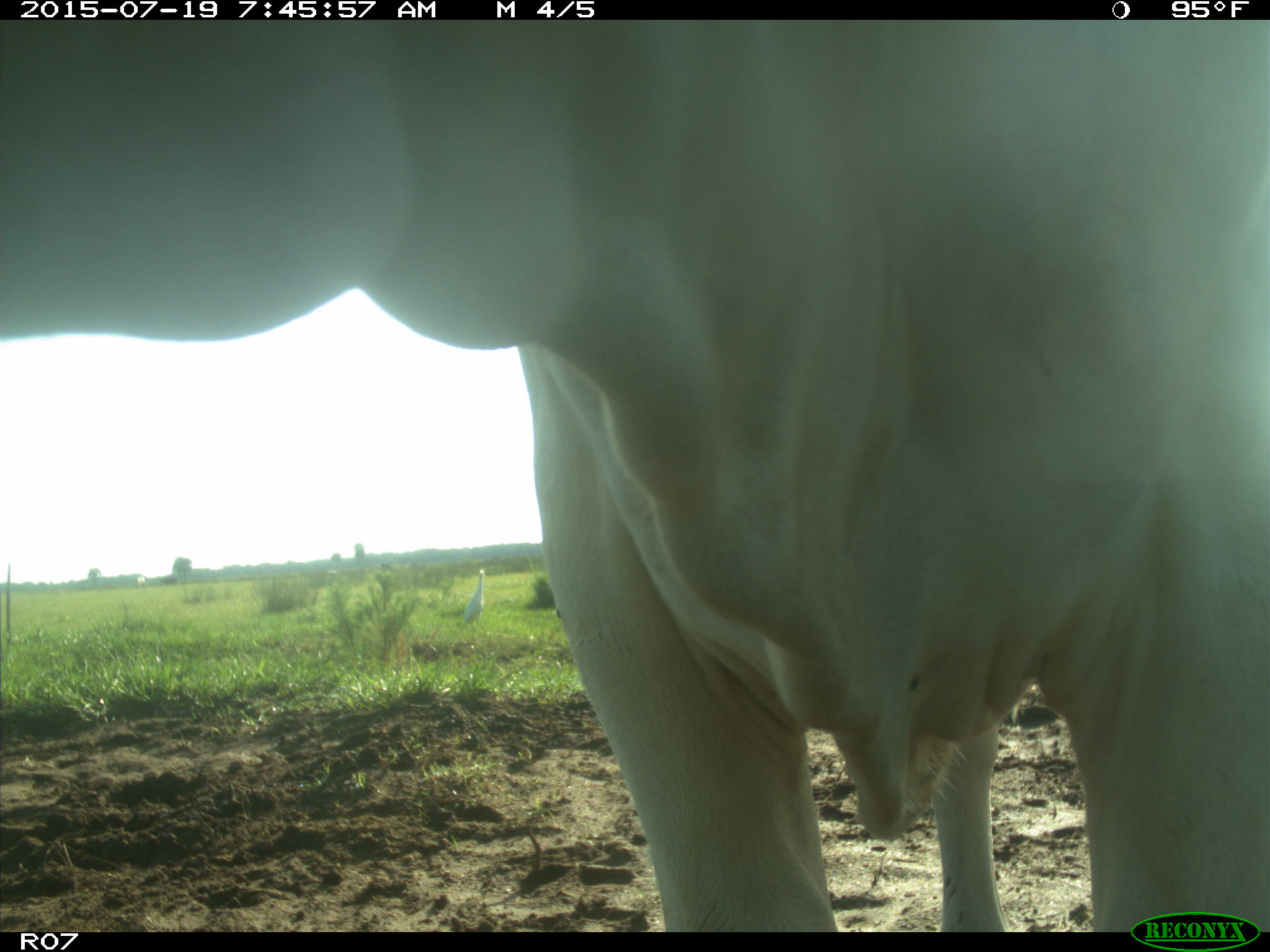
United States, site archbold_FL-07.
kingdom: Animalia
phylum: Chordata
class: Mammalia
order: Artiodactyla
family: Bovidae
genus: Bos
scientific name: Bos taurus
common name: domestic cow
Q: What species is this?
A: Bos taurus (domestic cow).